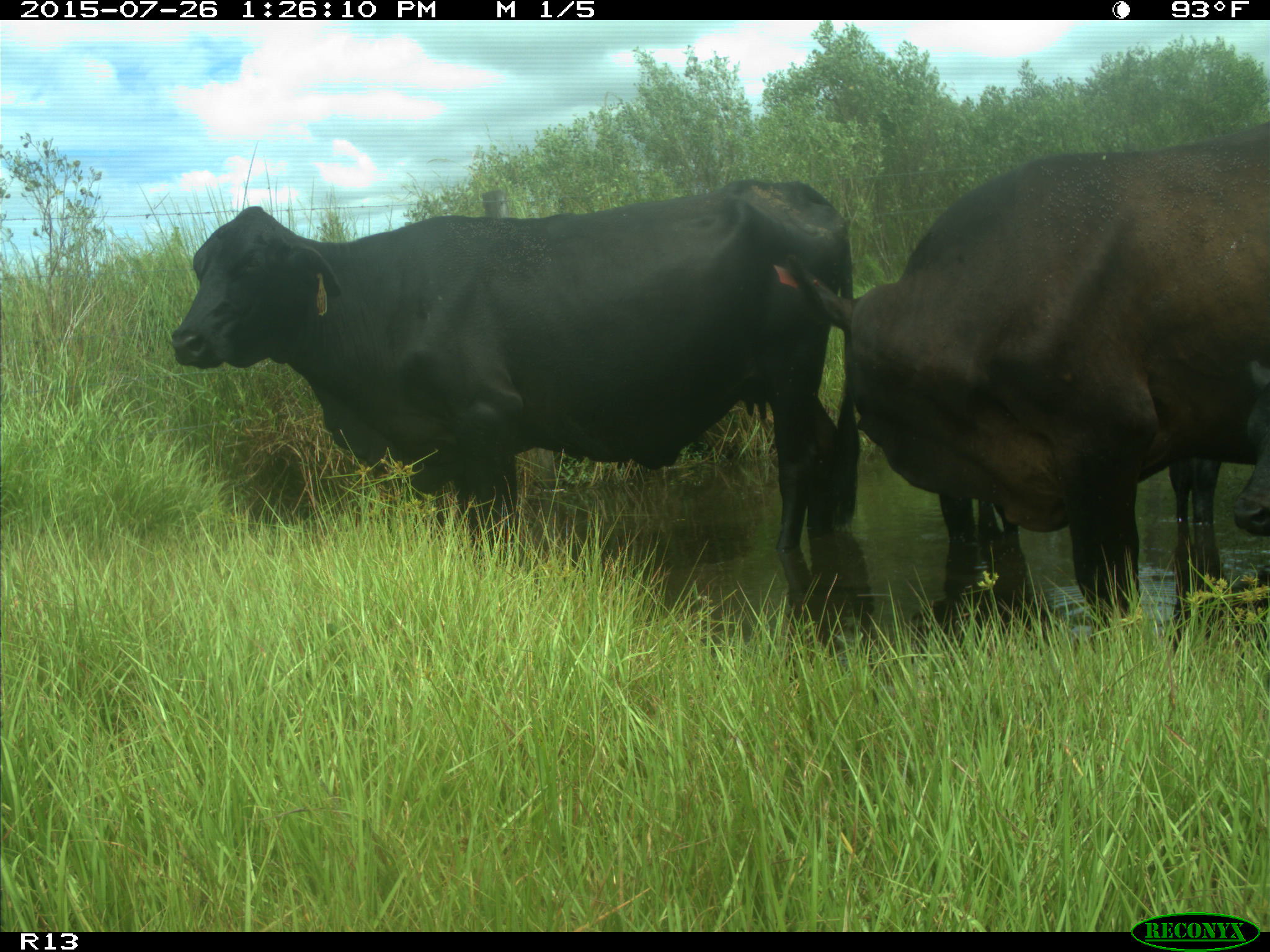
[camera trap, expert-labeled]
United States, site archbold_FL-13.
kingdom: Animalia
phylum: Chordata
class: Mammalia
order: Artiodactyla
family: Bovidae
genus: Bos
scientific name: Bos taurus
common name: domestic cow